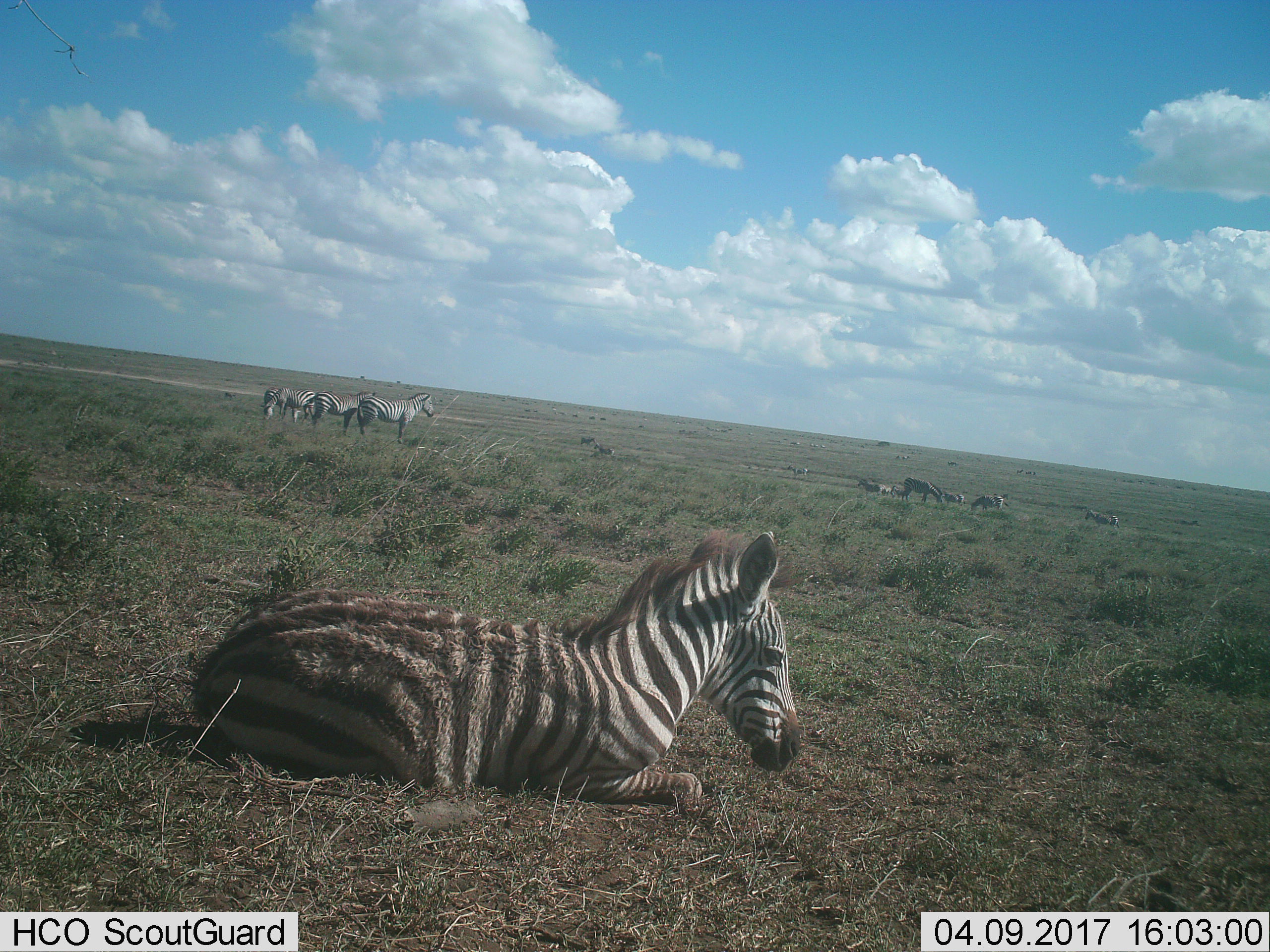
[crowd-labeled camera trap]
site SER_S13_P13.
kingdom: Animalia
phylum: Chordata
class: Mammalia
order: Perissodactyla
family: Equidae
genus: Equus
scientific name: Equus quagga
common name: plains zebra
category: zebraplains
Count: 11-50.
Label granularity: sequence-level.